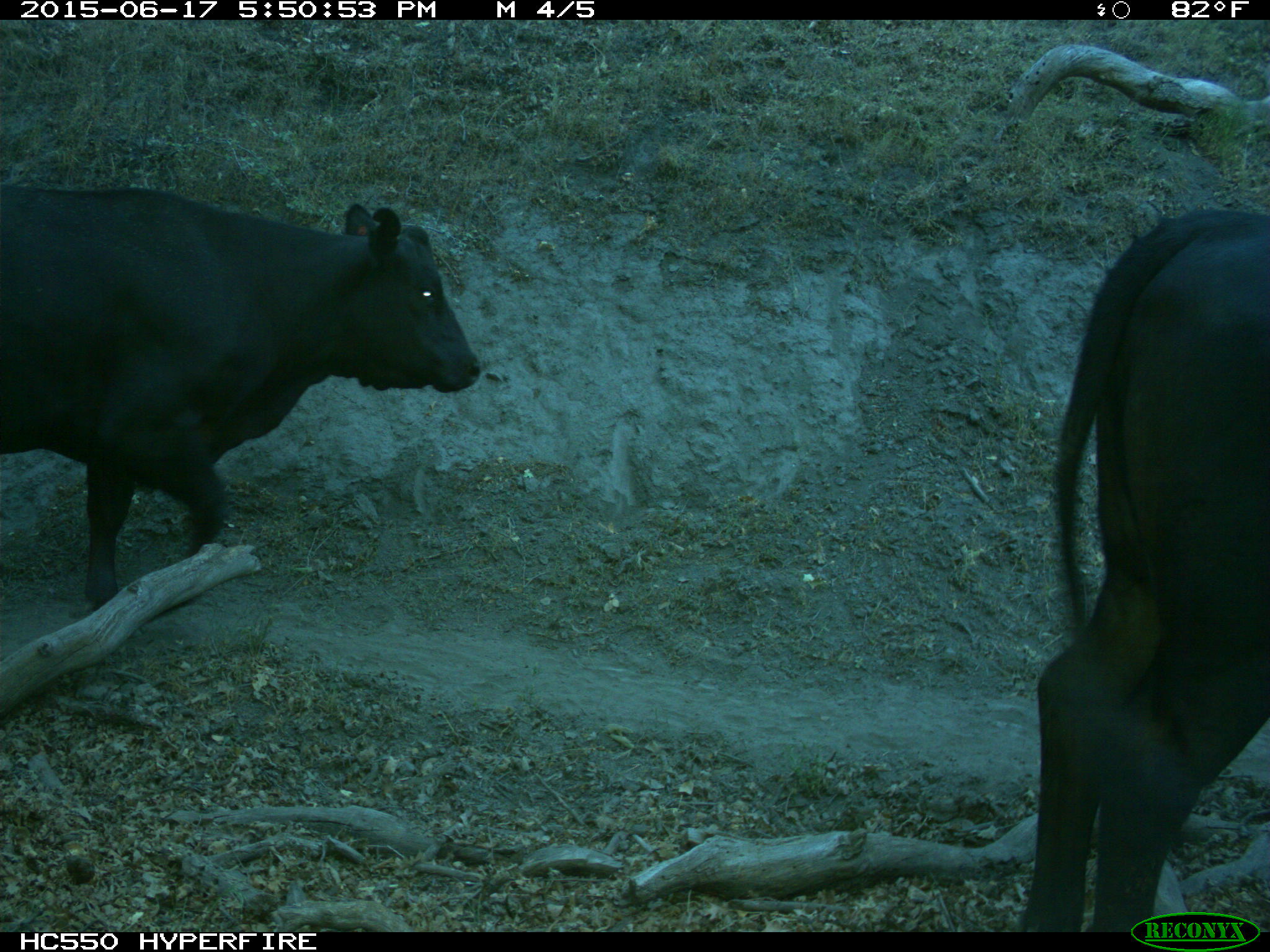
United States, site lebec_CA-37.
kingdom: Animalia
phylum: Chordata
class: Mammalia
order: Artiodactyla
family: Bovidae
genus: Bos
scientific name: Bos taurus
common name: domestic cow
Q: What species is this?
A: Bos taurus (domestic cow).